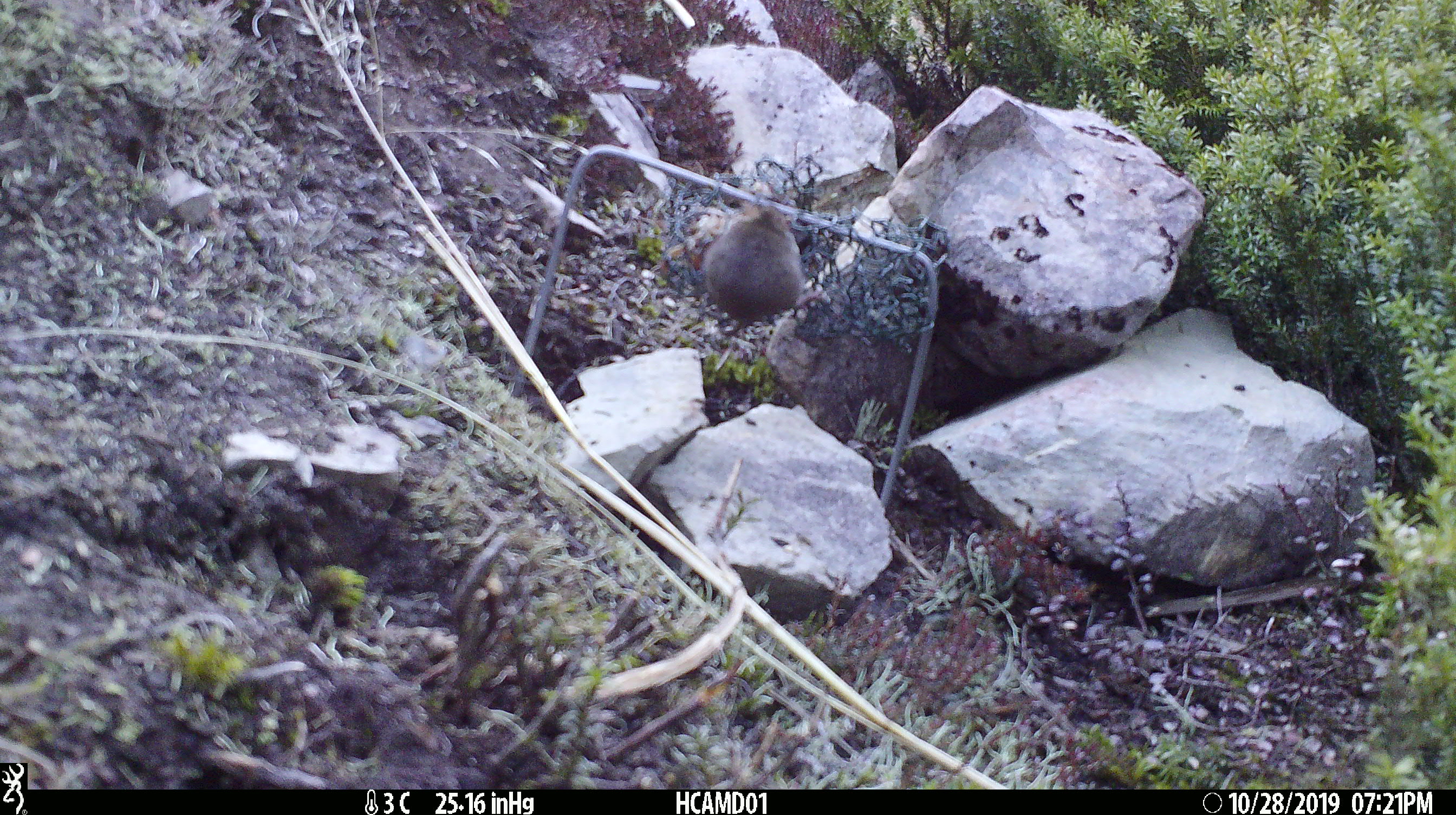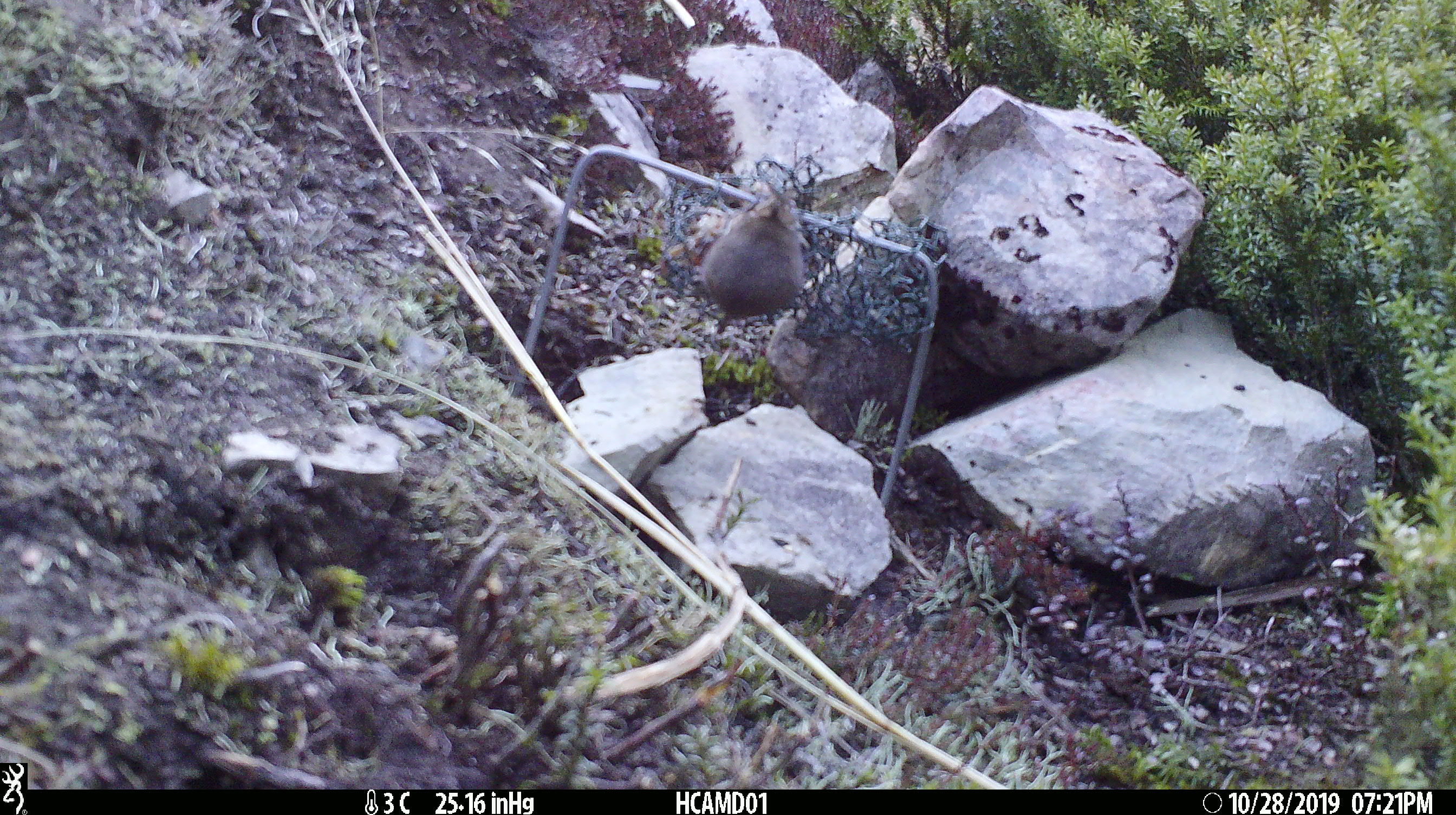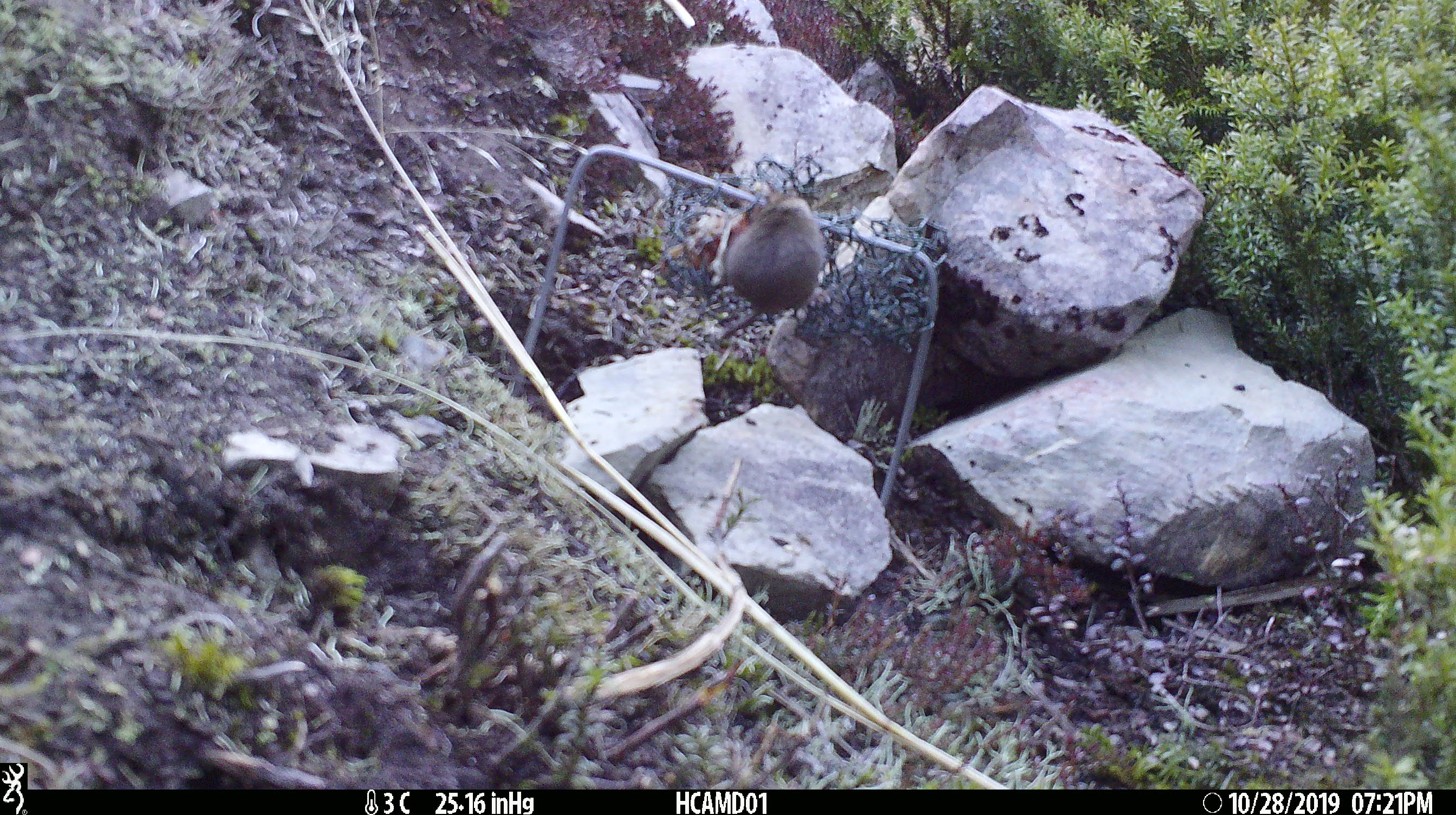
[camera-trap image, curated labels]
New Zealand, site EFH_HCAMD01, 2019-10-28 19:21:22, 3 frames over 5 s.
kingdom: Animalia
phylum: Chordata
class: Mammalia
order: Rodentia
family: Muridae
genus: Mus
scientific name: Mus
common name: mouse